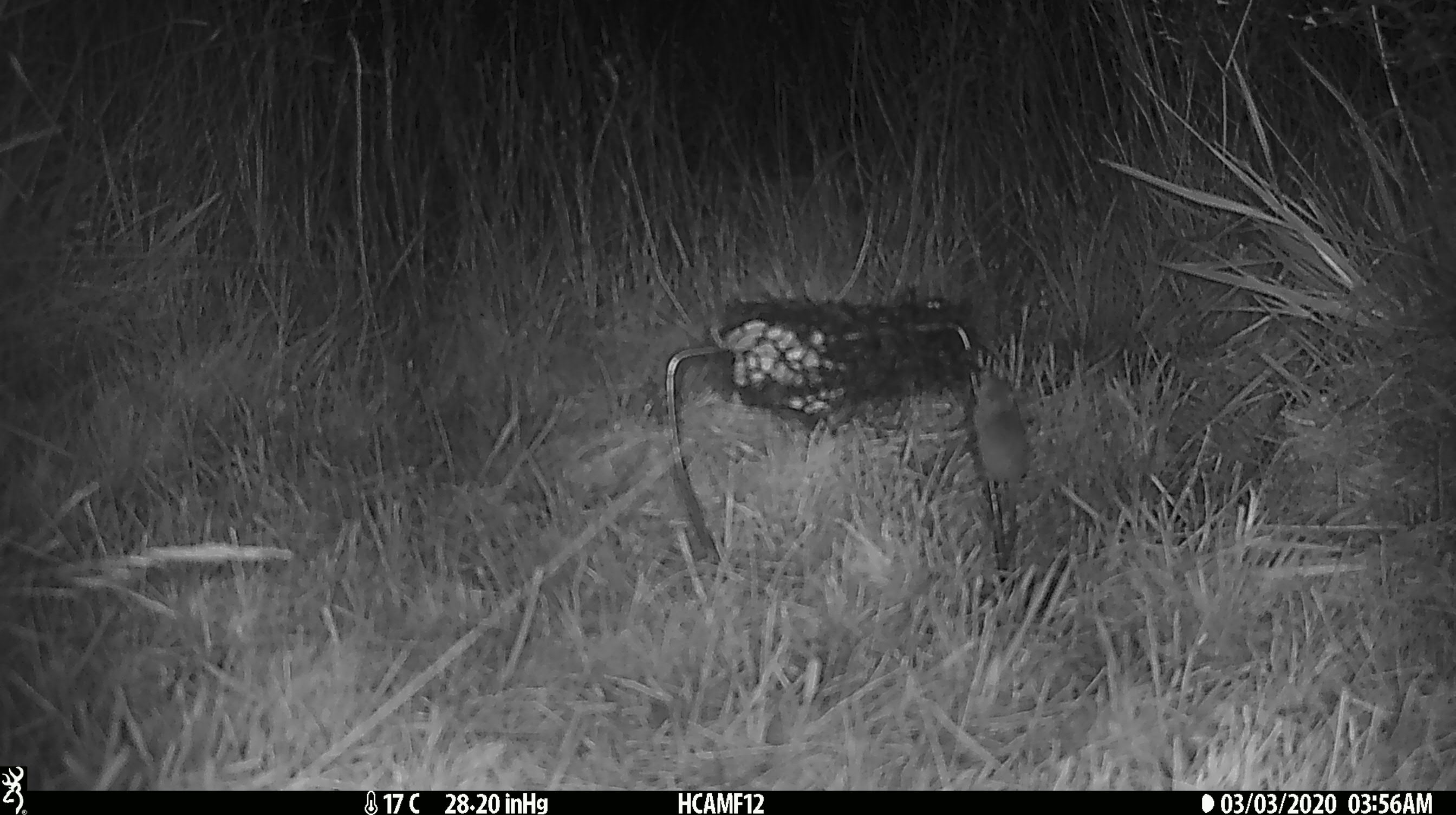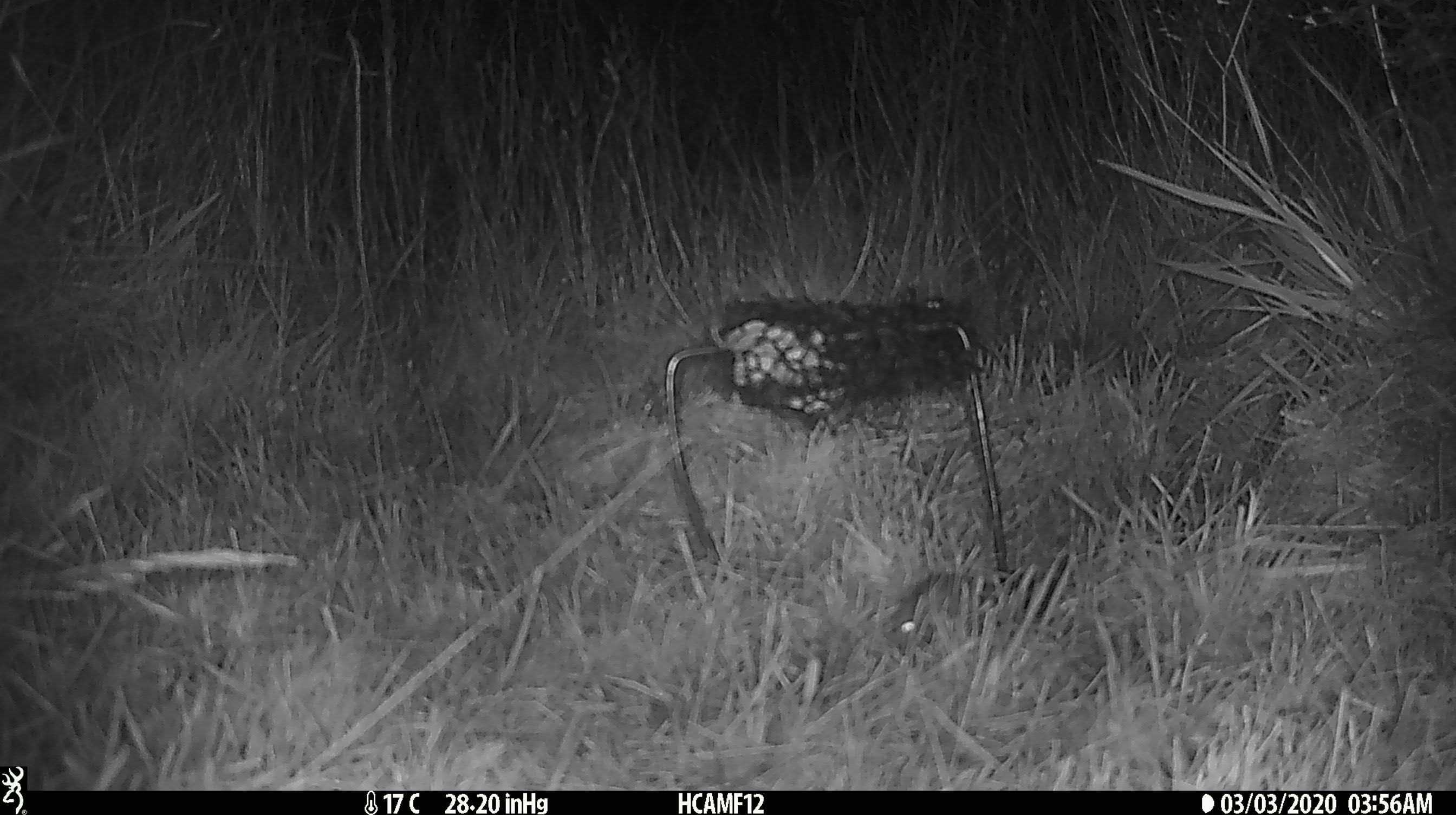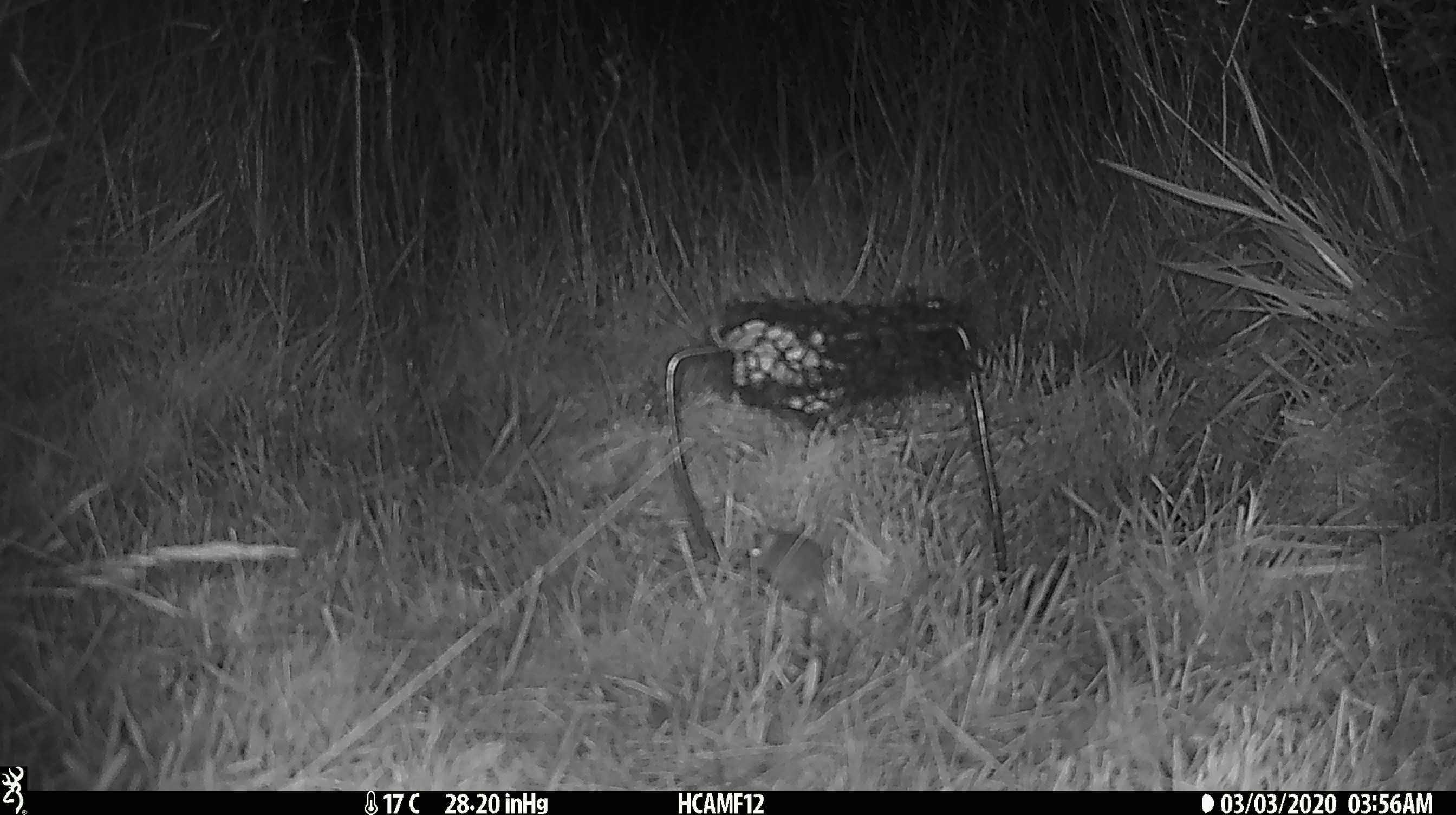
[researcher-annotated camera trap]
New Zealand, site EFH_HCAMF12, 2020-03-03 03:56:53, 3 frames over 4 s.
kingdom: Animalia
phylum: Chordata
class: Mammalia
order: Rodentia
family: Muridae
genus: Mus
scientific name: Mus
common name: mouse